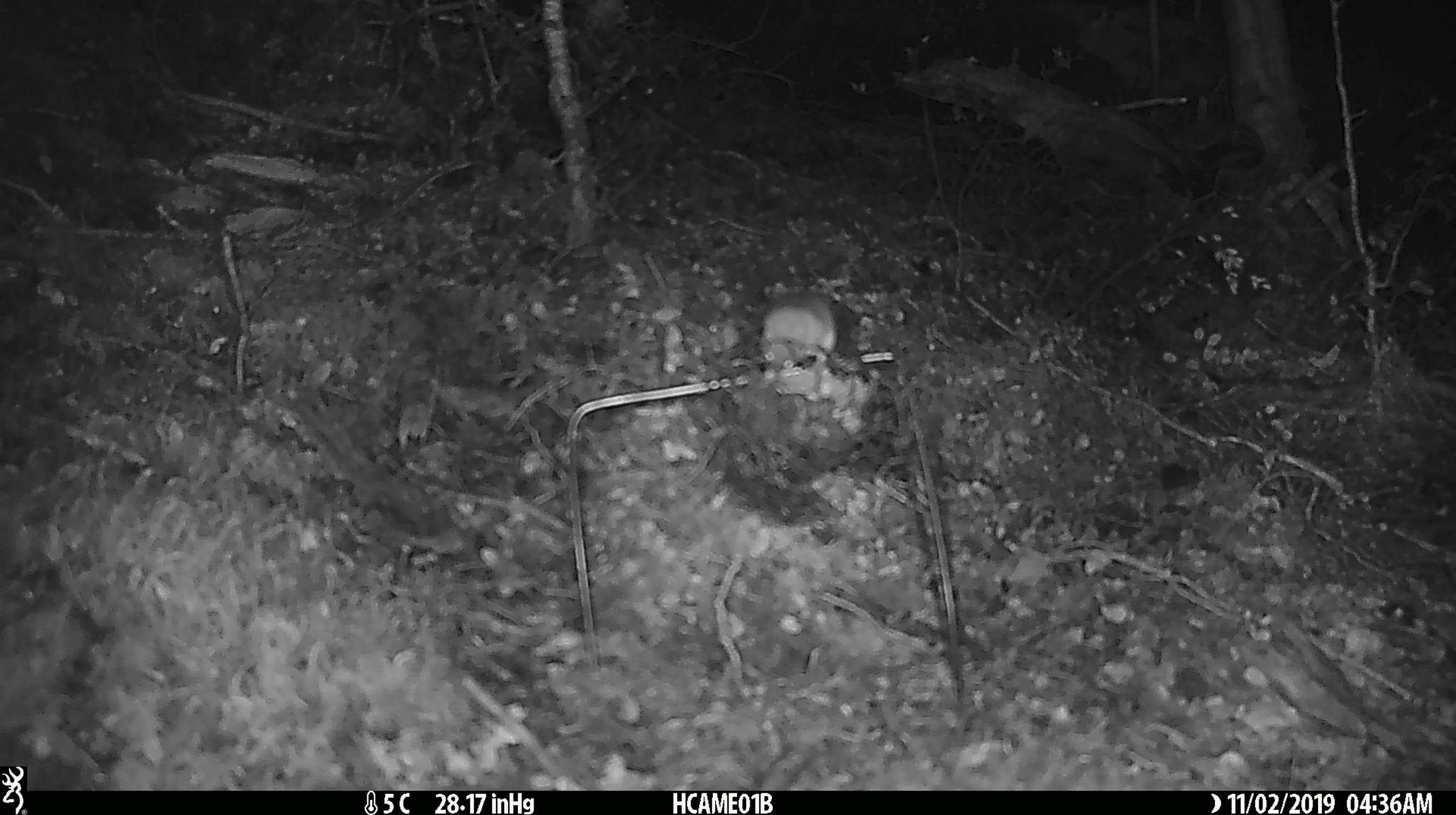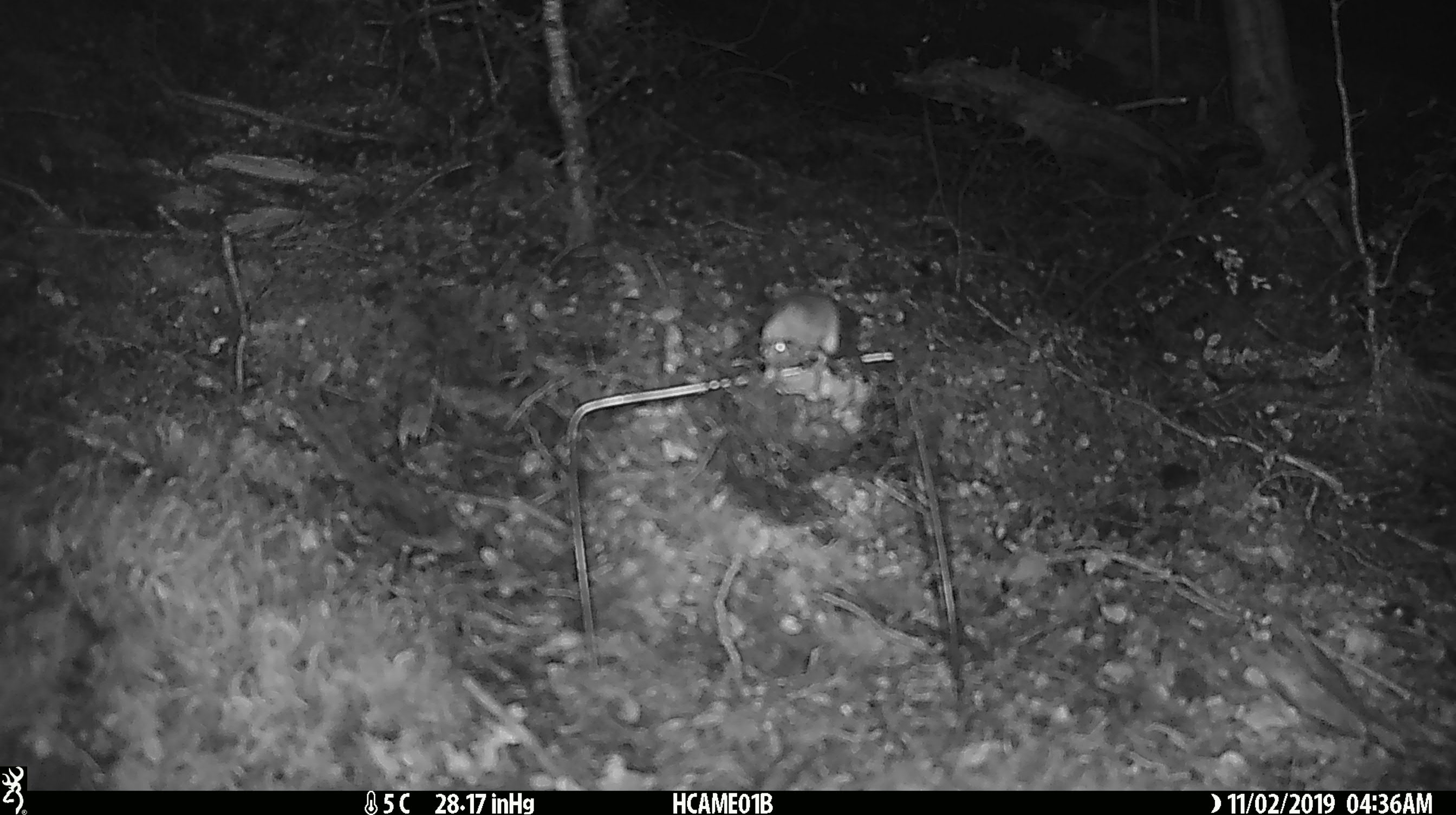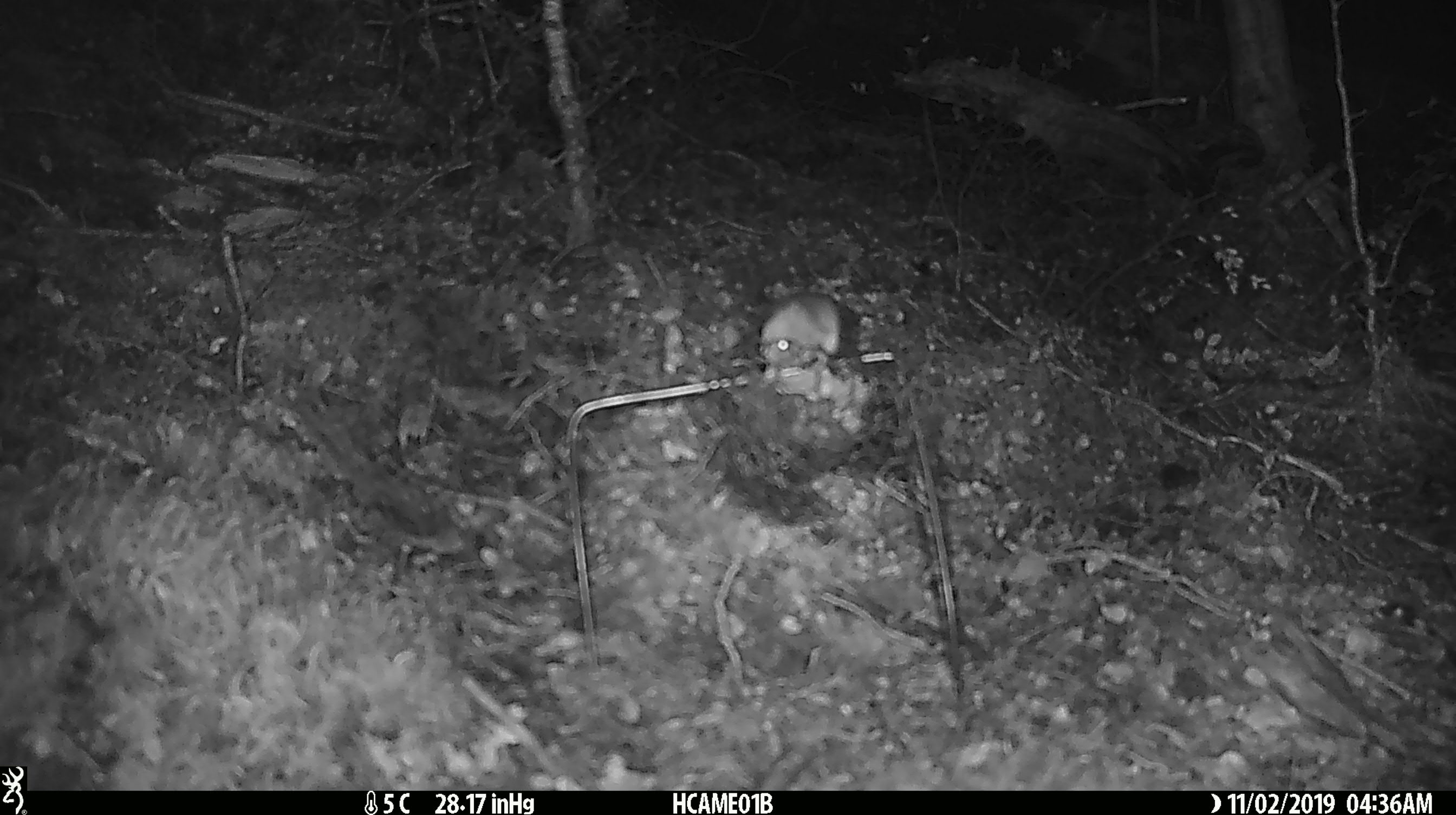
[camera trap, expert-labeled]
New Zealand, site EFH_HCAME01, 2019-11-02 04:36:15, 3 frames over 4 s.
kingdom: Animalia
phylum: Chordata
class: Mammalia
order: Rodentia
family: Muridae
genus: Mus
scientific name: Mus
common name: mouse